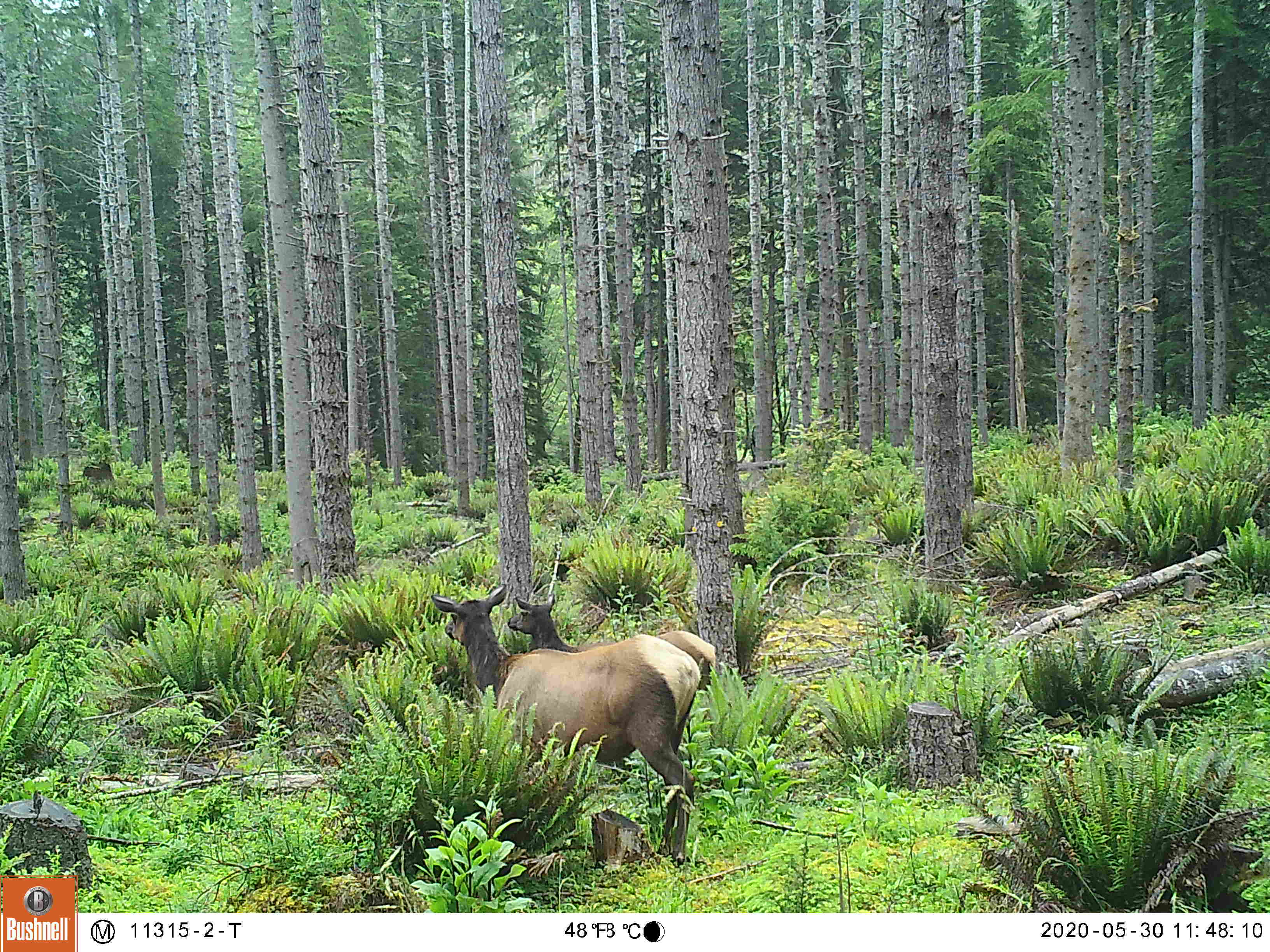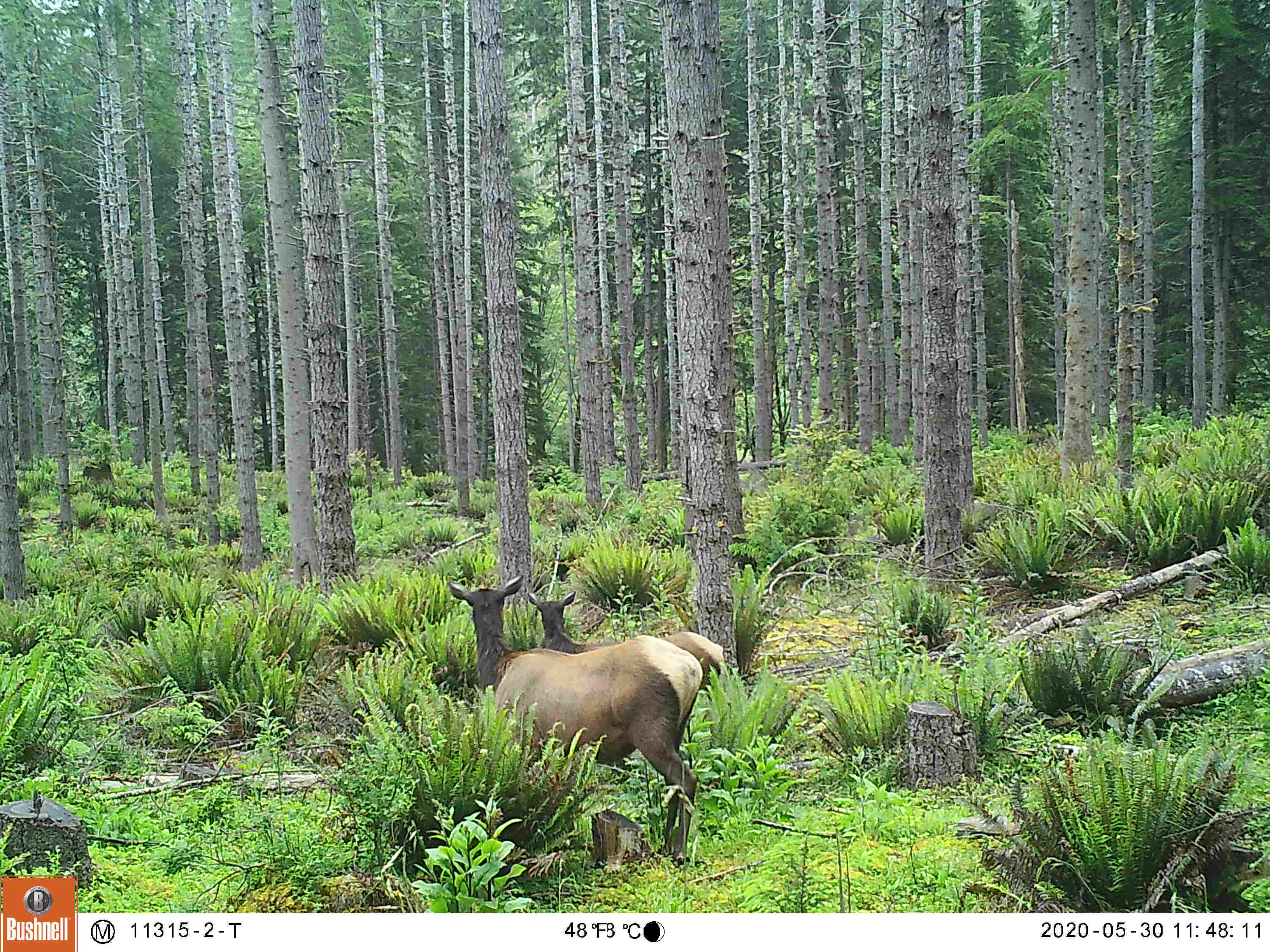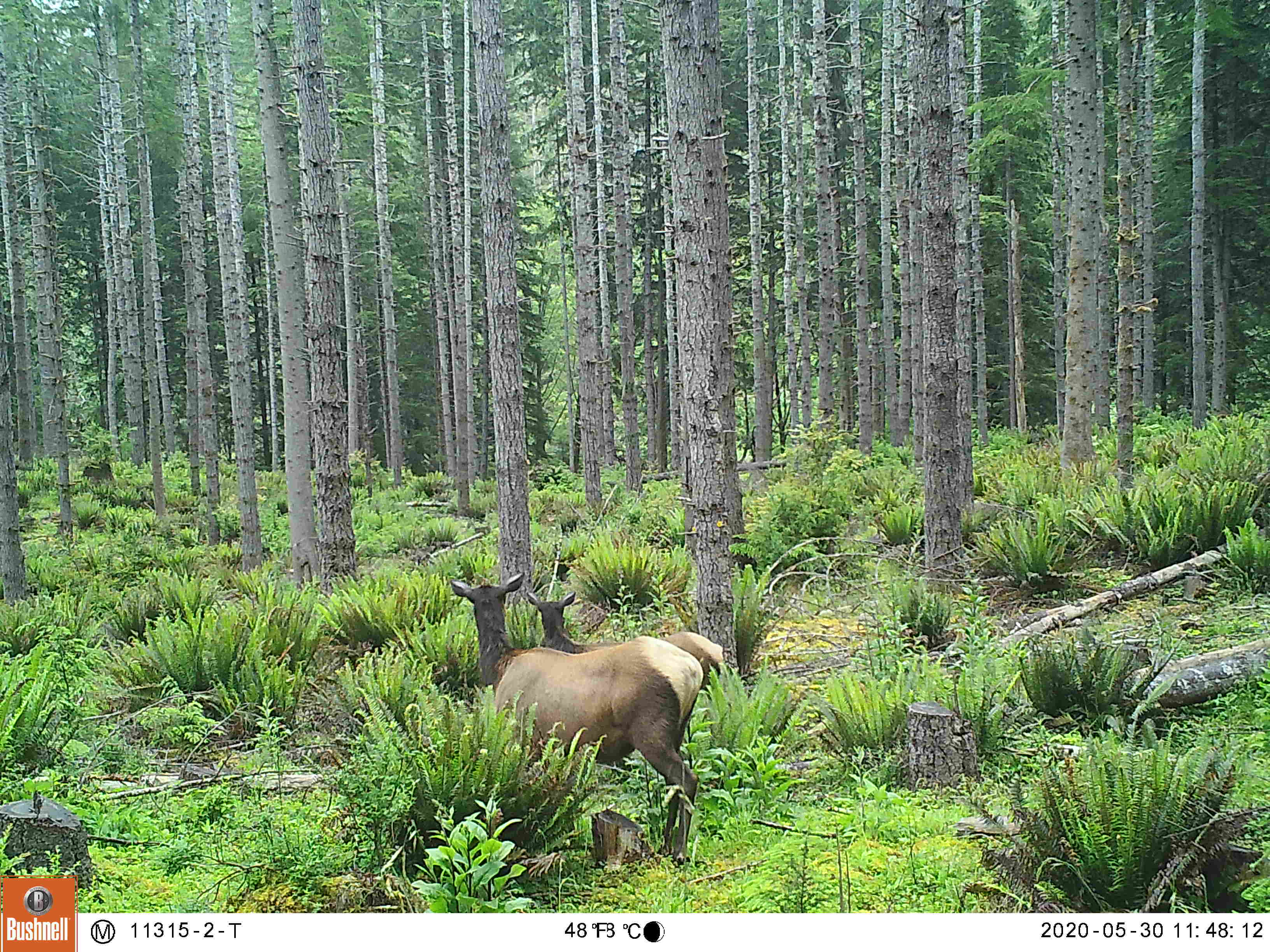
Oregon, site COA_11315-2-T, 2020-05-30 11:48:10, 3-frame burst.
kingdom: Animalia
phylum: Chordata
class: Mammalia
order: Artiodactyla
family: Cervidae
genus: Cervus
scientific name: Cervus canadensis roosevelti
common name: roosevelt elk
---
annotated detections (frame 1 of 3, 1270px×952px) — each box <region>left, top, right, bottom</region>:
roosevelt elk: <region>424, 583, 703, 862</region>; <region>498, 593, 715, 689</region>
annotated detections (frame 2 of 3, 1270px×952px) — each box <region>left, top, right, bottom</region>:
roosevelt elk: <region>436, 569, 706, 859</region>; <region>523, 585, 727, 690</region>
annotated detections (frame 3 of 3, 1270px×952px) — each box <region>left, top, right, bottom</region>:
roosevelt elk: <region>441, 569, 707, 867</region>; <region>521, 586, 724, 694</region>